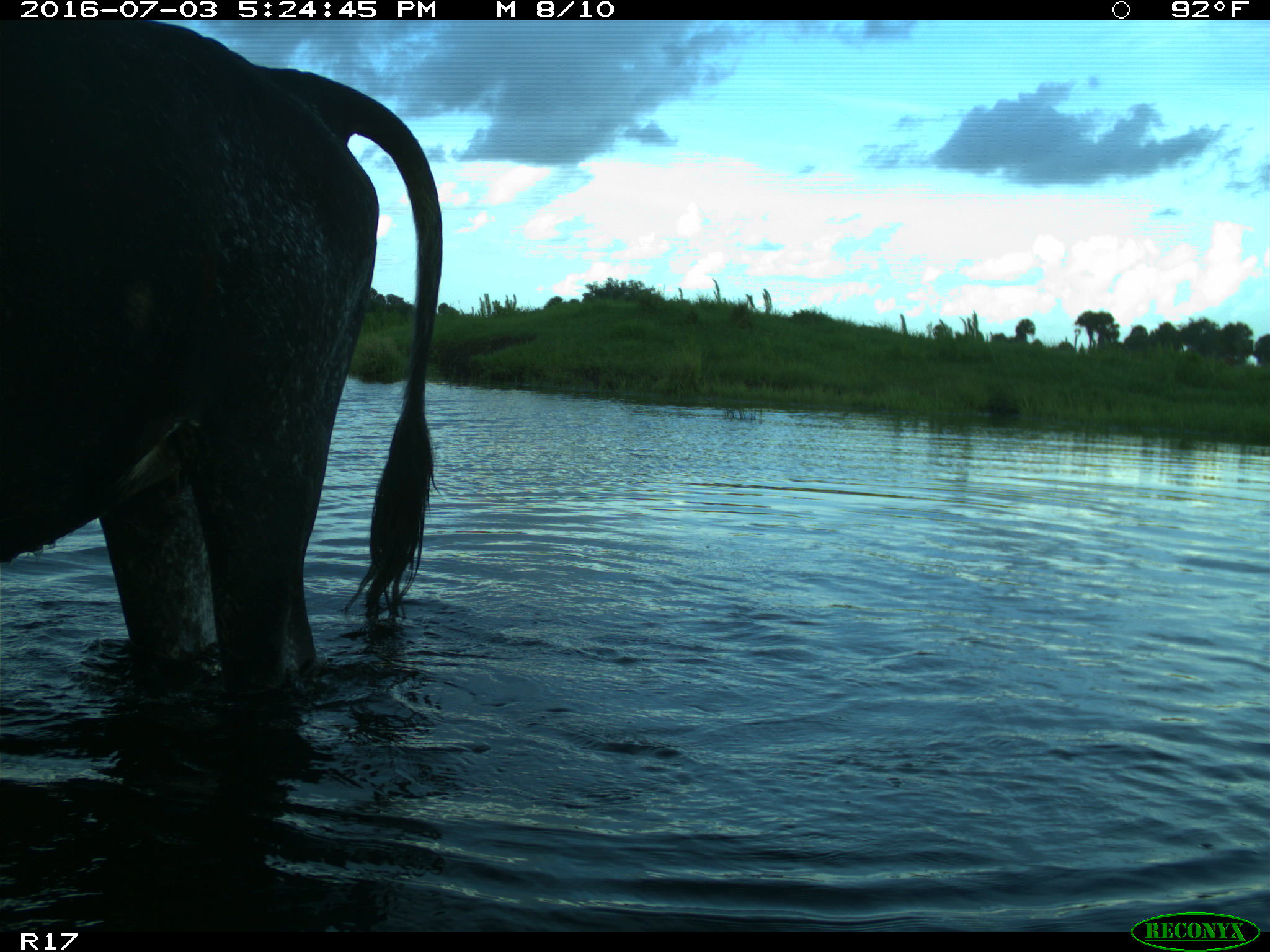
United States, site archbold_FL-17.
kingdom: Animalia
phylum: Chordata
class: Mammalia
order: Artiodactyla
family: Bovidae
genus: Bos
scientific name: Bos taurus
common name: domestic cow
Bos taurus (domestic cow).